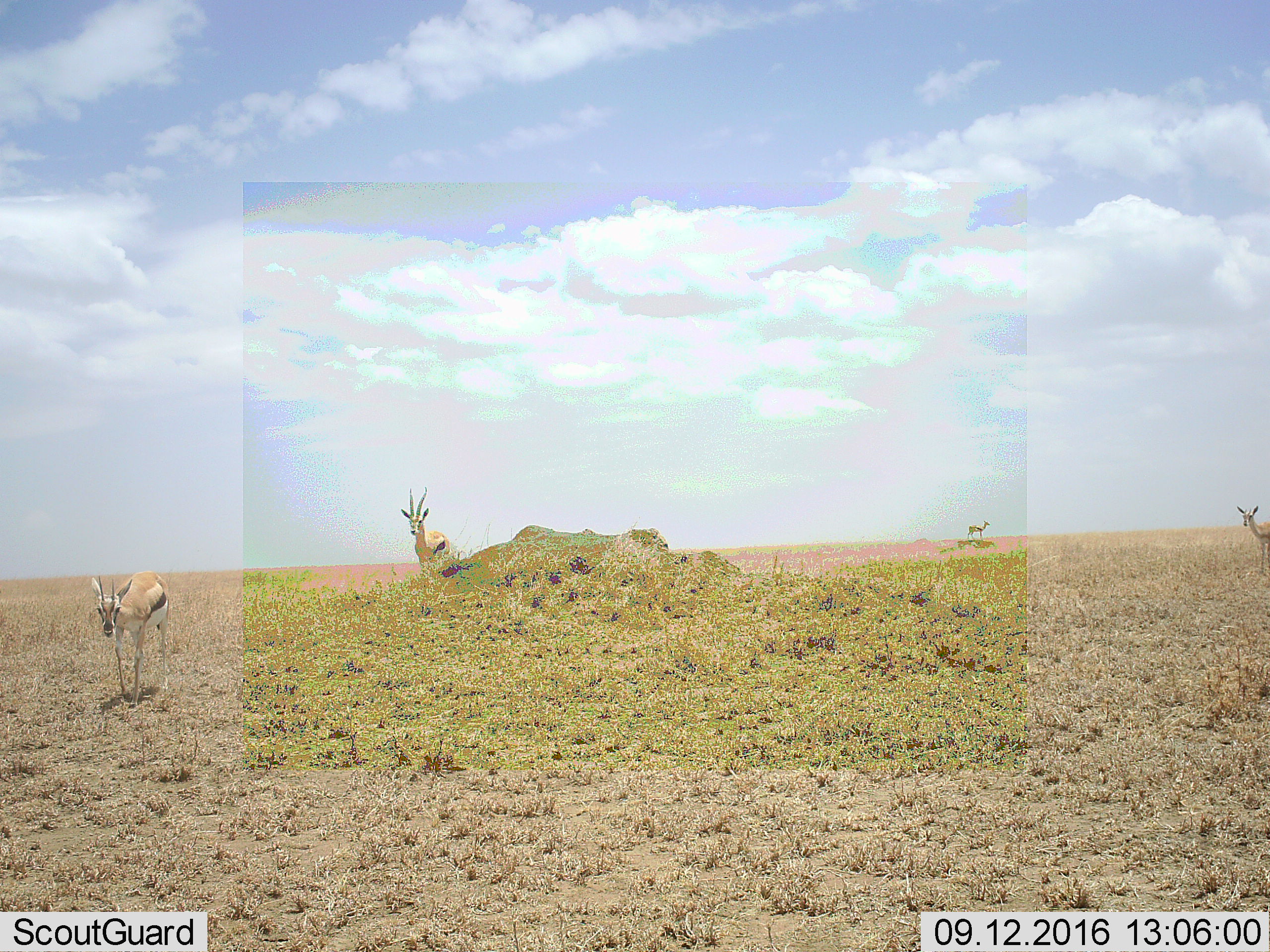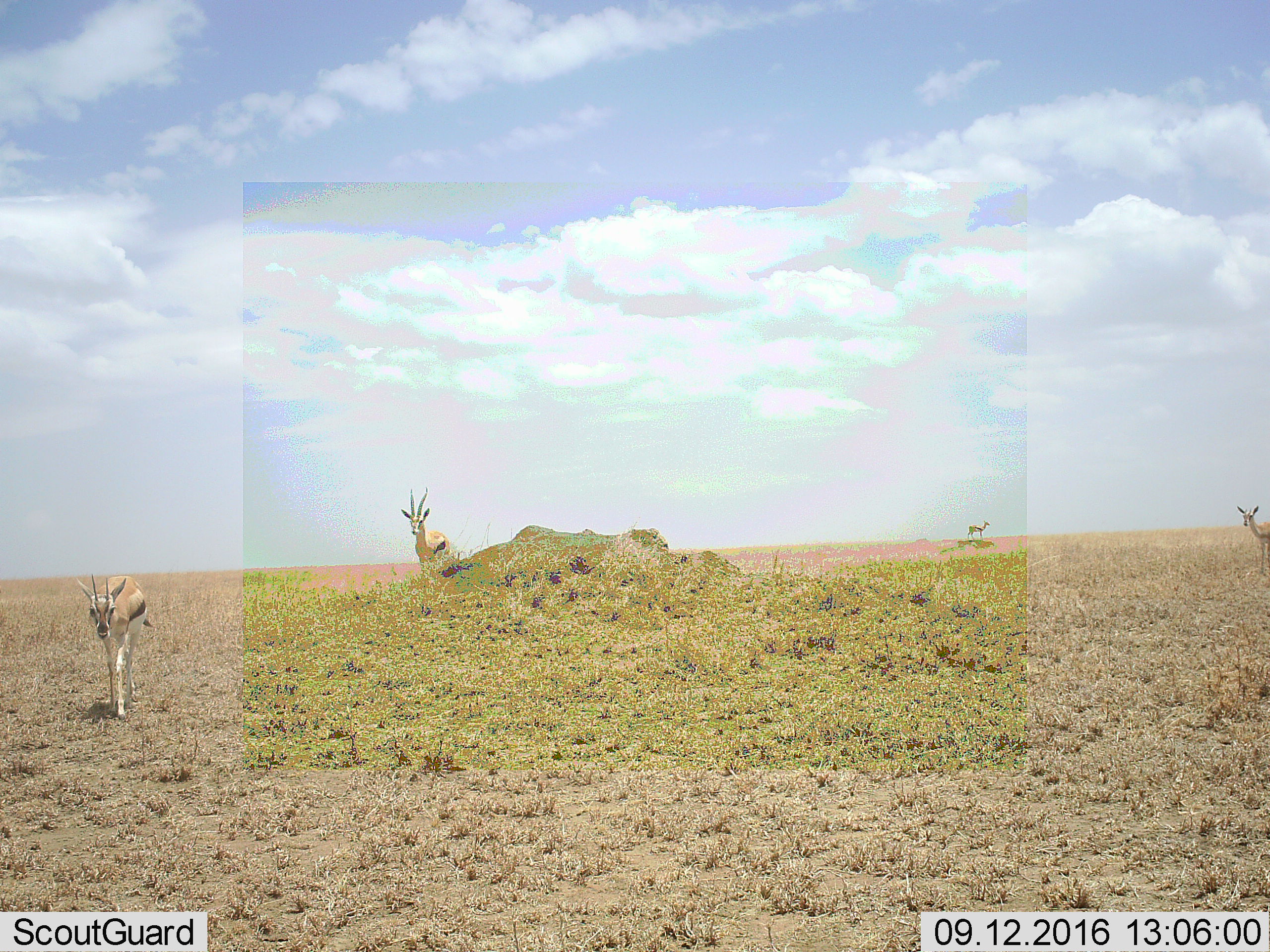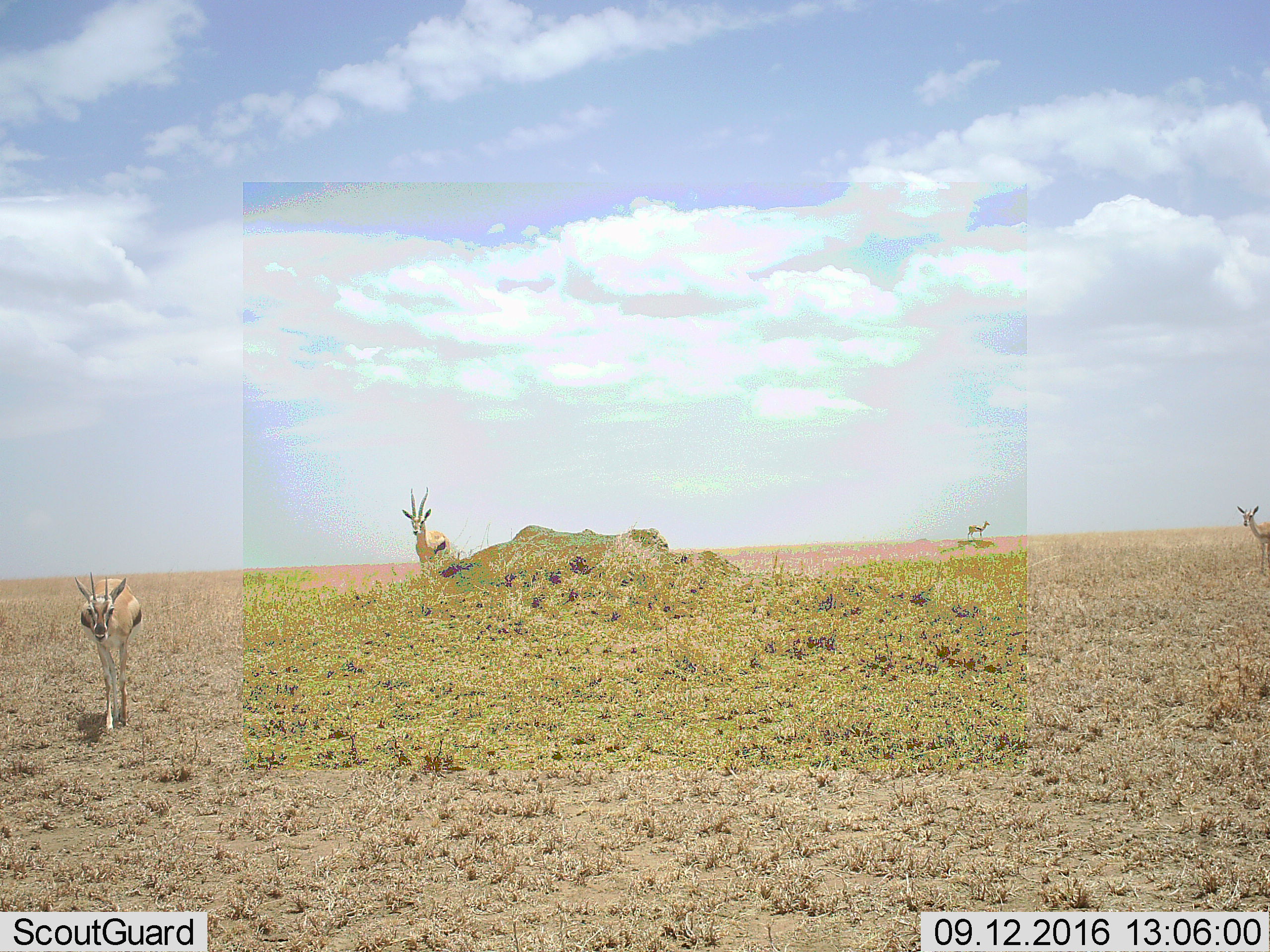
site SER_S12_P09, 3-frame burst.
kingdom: Animalia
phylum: Chordata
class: Mammalia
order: Artiodactyla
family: Bovidae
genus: Eudorcas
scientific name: Eudorcas thomsonii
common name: thomson's gazelle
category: gazellethomsons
Gazellethomsons (thomson's gazelle) (Eudorcas thomsonii), count 4. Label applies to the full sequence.